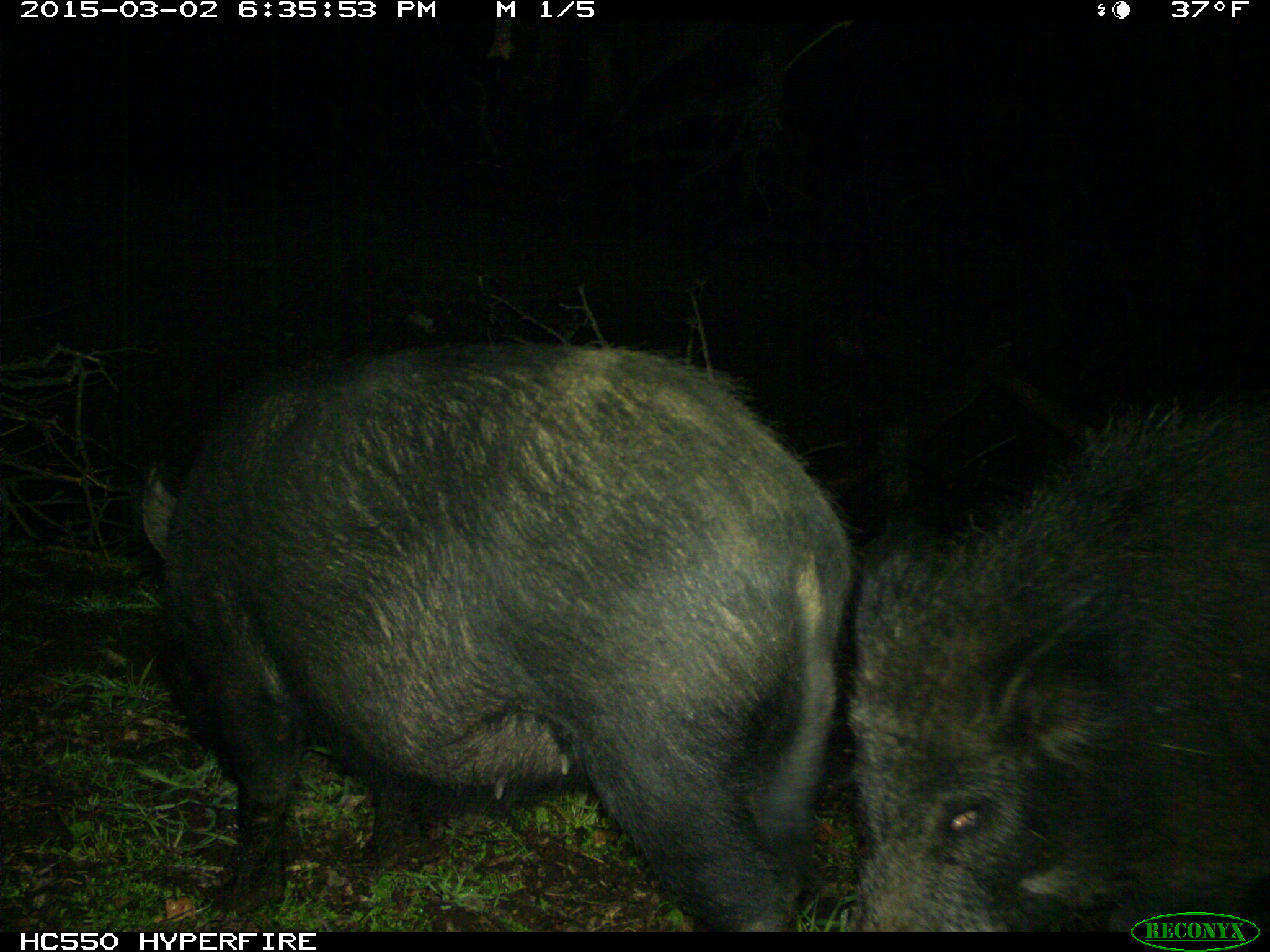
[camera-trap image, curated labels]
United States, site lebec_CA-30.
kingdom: Animalia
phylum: Chordata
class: Mammalia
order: Artiodactyla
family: Suidae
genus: Sus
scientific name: Sus scrofa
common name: wild boar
Sus scrofa (wild boar).